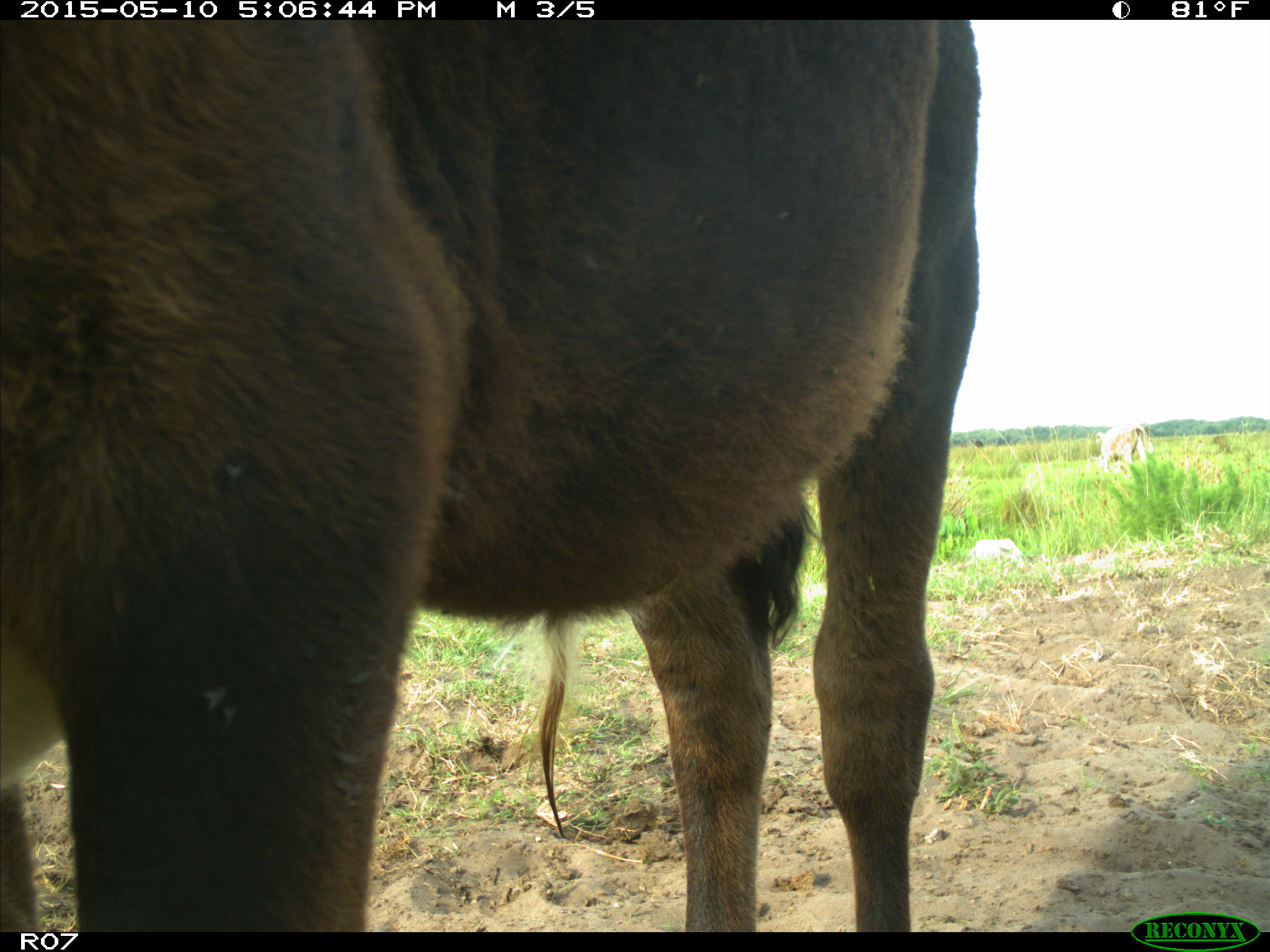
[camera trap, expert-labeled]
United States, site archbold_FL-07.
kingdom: Animalia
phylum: Chordata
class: Mammalia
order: Artiodactyla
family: Bovidae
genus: Bos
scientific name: Bos taurus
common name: domestic cow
Bos taurus (domestic cow).